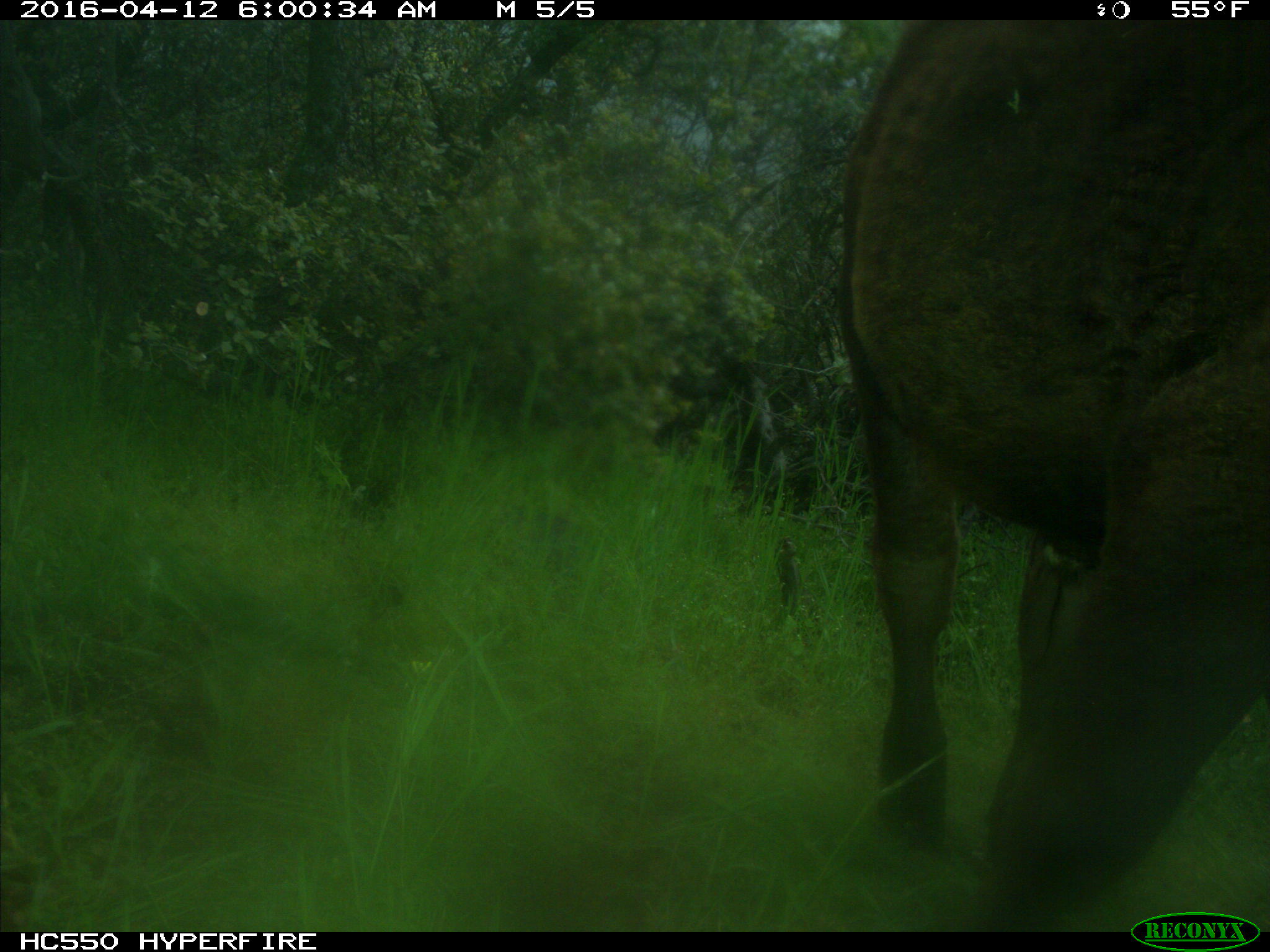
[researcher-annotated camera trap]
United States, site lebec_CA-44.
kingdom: Animalia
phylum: Chordata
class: Mammalia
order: Artiodactyla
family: Bovidae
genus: Bos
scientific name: Bos taurus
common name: domestic cow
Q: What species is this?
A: Bos taurus (domestic cow).